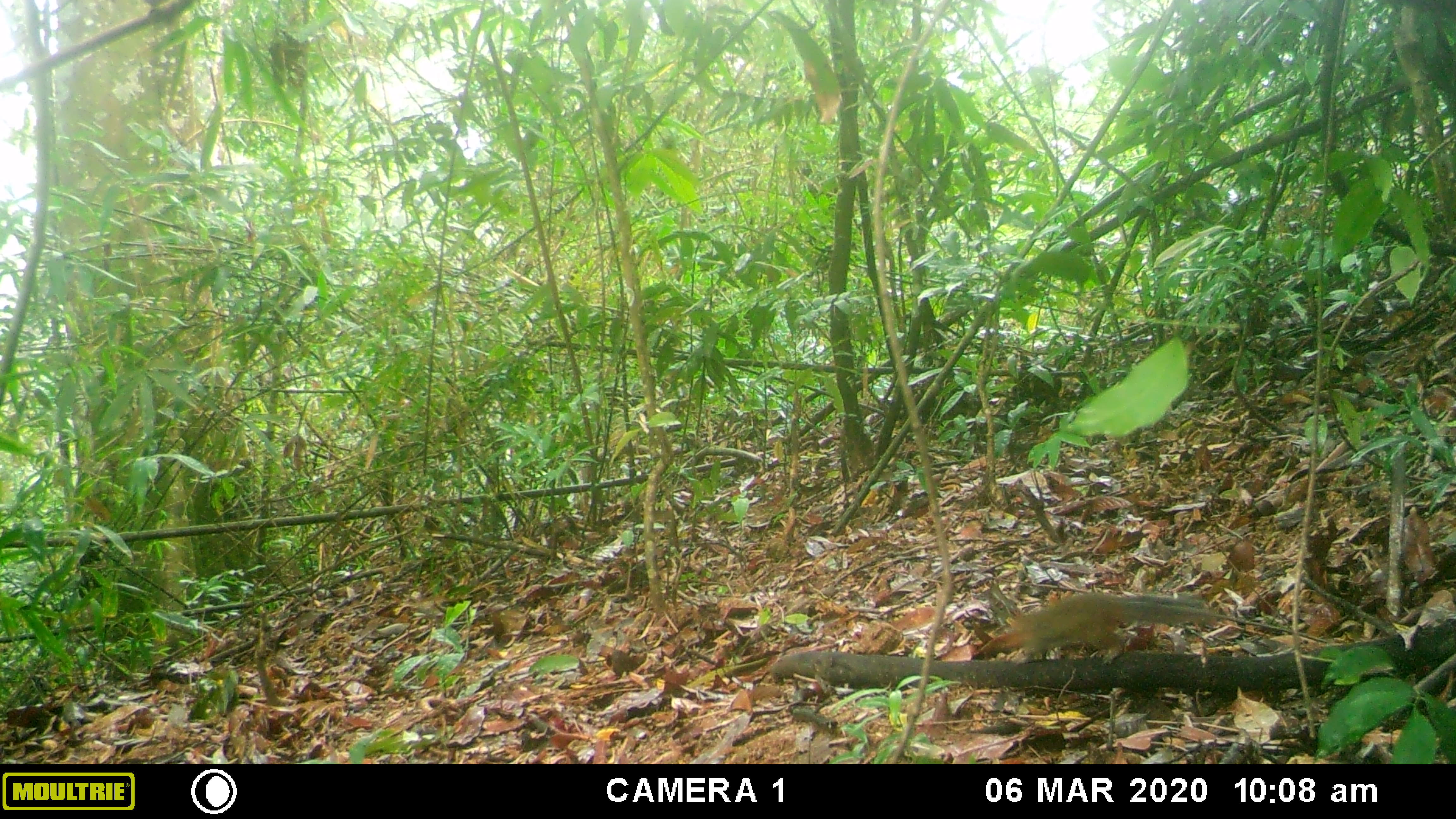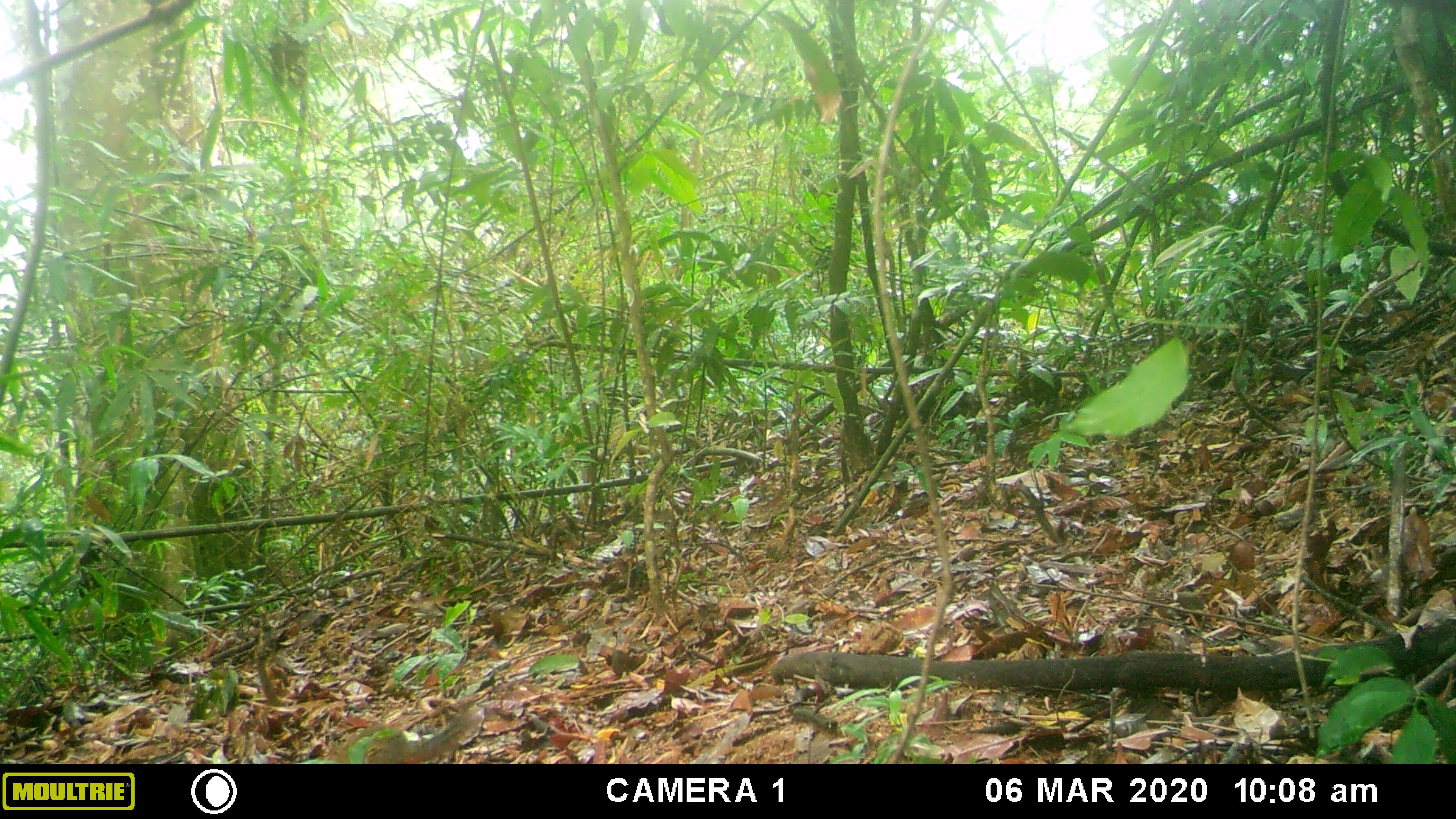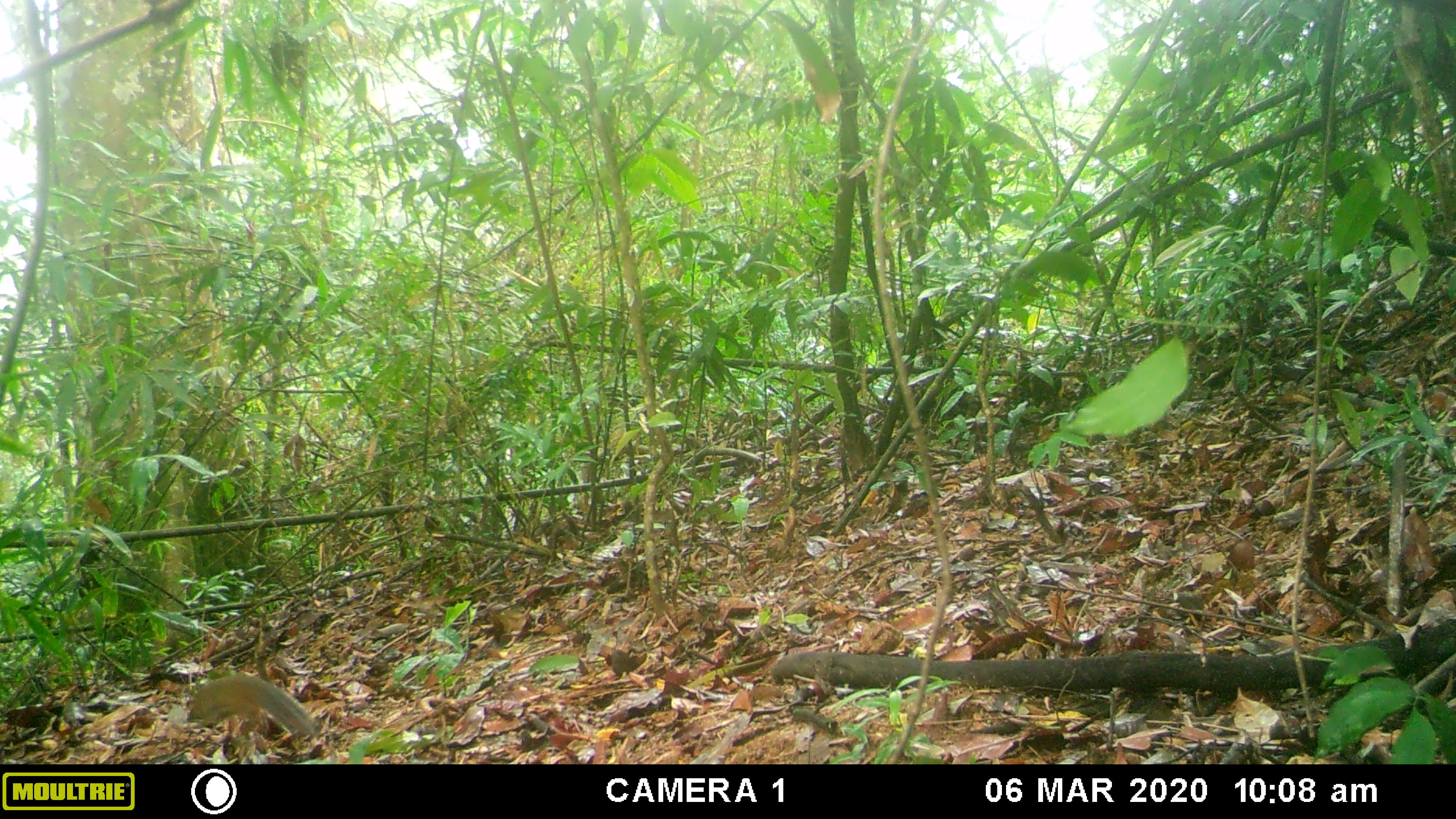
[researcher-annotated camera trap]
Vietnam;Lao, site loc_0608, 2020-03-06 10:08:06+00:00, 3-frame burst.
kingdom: Animalia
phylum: Chordata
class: Mammalia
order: Rodentia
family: Sciuridae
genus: Dremomys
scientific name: Dremomys rufigenis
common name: red-cheeked squirrel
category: red cheeked squirrel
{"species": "red cheeked squirrel (red-cheeked squirrel) (Dremomys rufigenis)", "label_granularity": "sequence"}